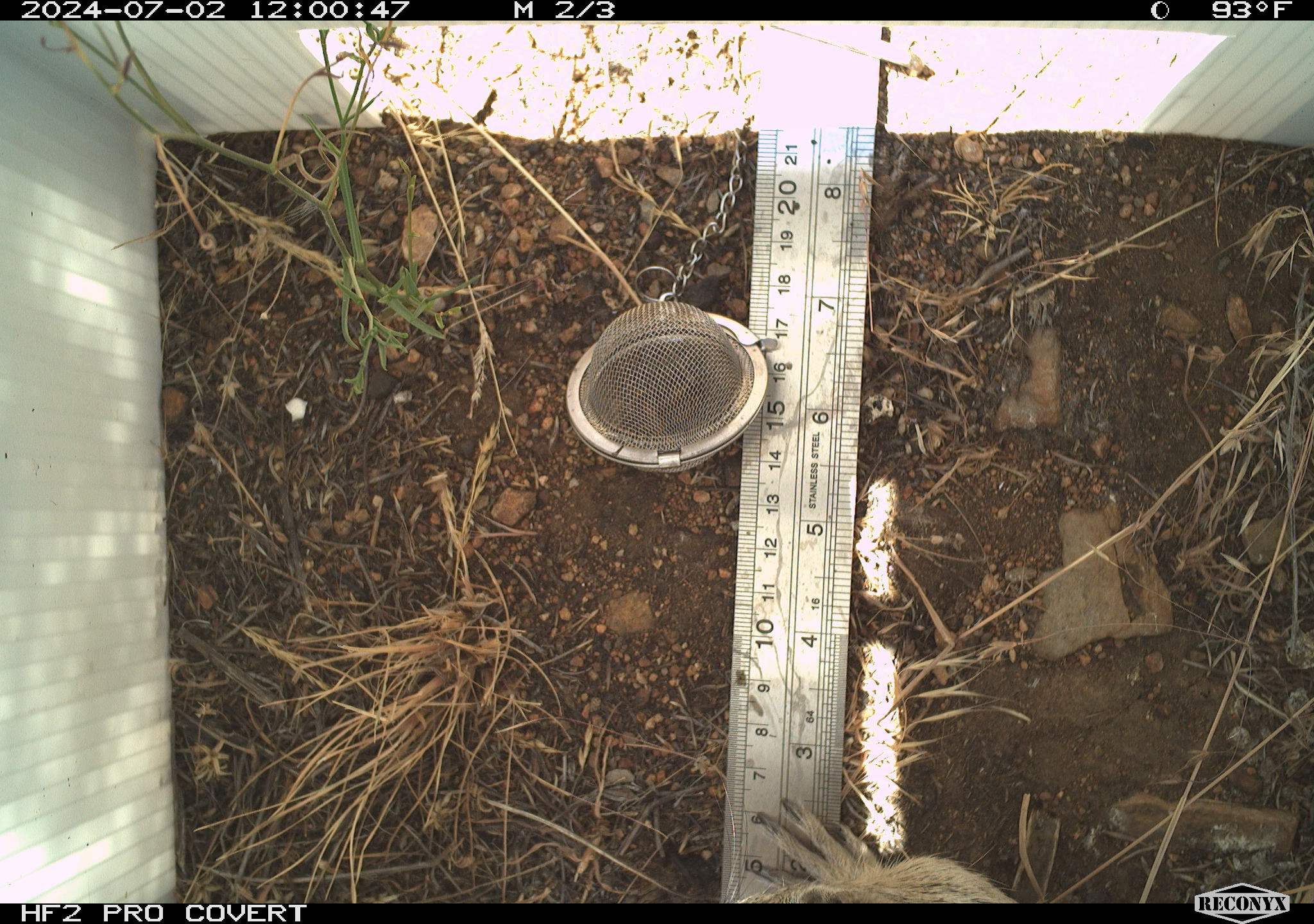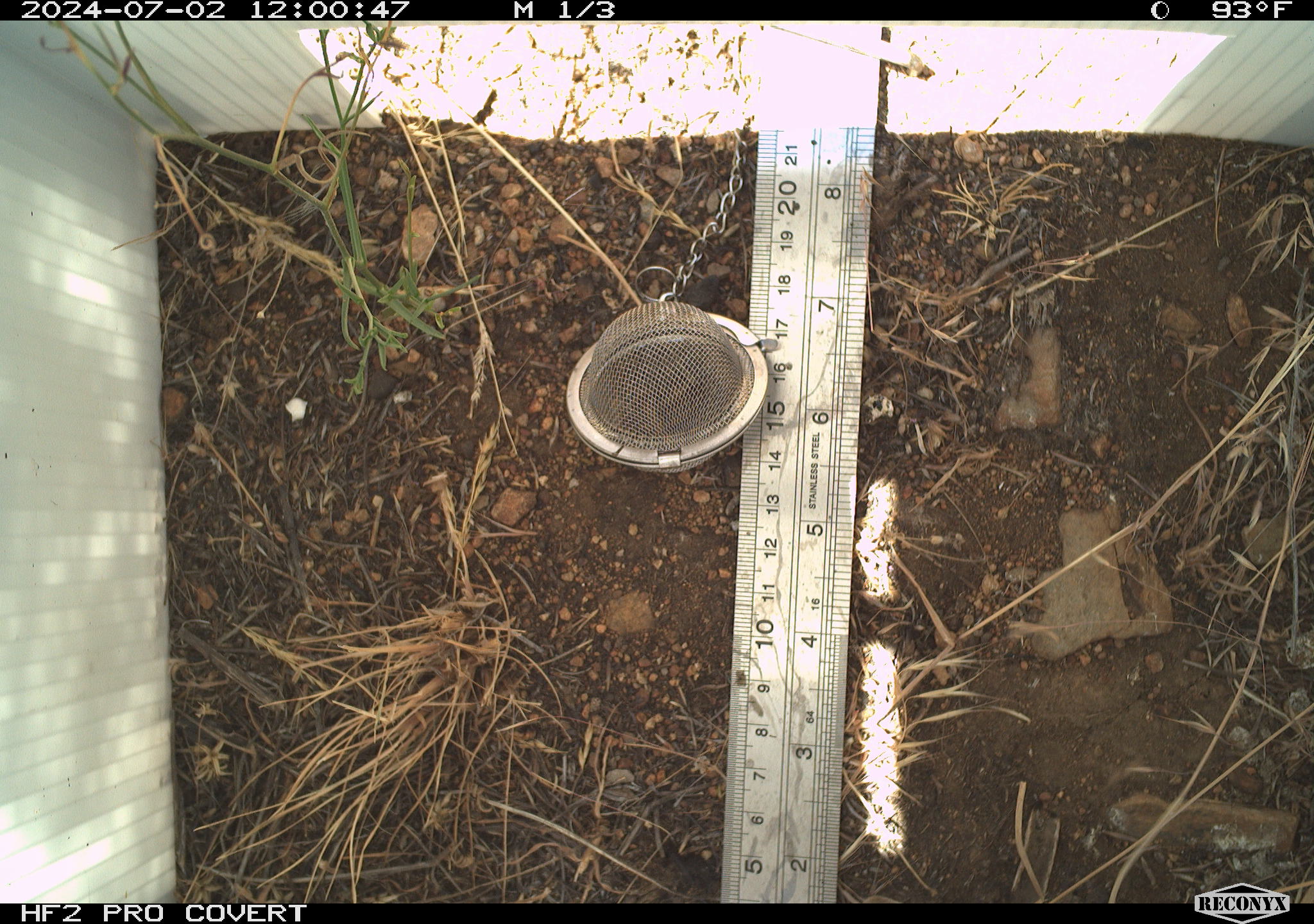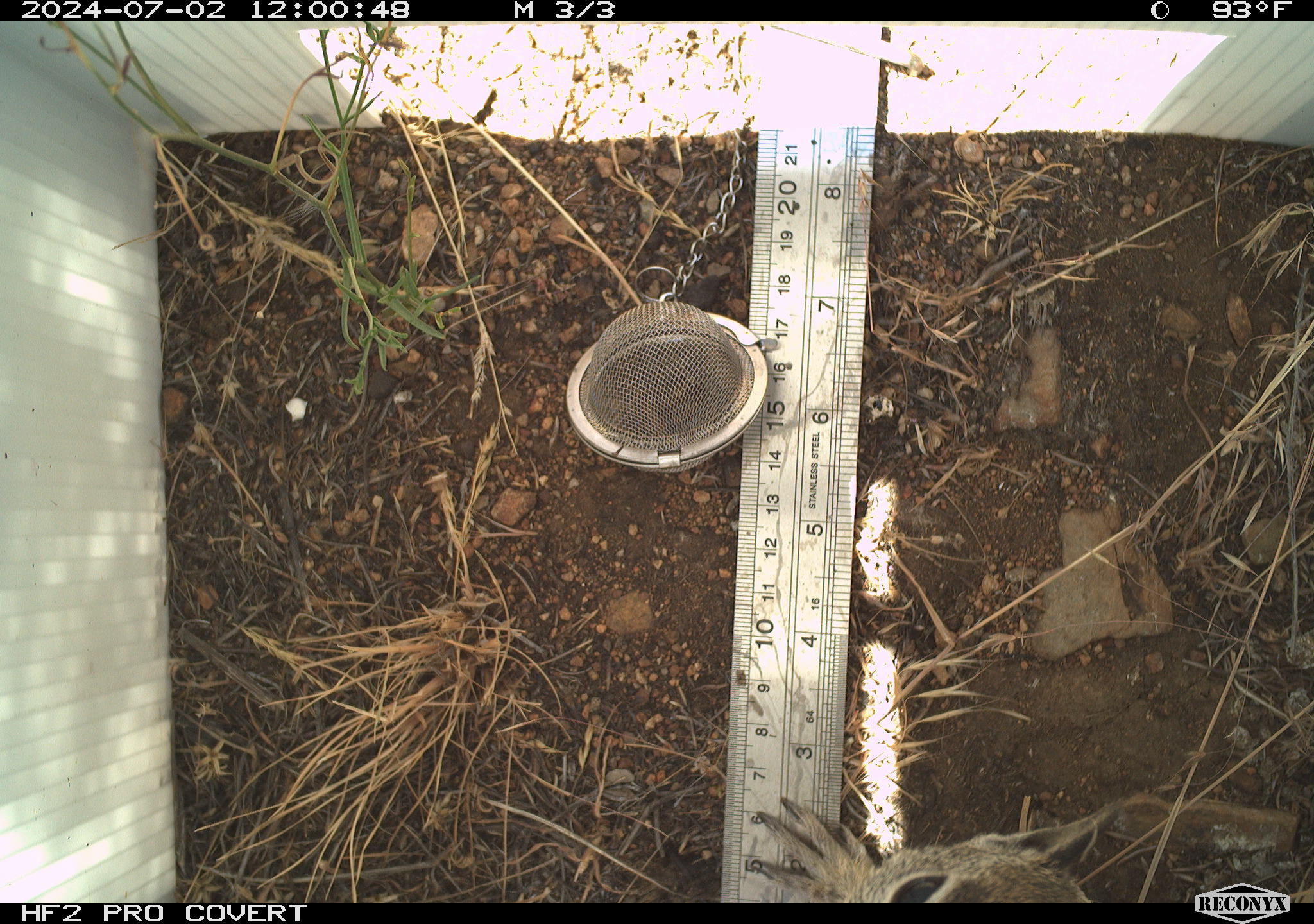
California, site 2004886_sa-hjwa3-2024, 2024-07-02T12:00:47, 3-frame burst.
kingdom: Animalia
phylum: Chordata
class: Mammalia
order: Rodentia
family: Sciuridae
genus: Otospermophilus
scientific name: Otospermophilus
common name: north american rock squirrels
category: otospermophilus species